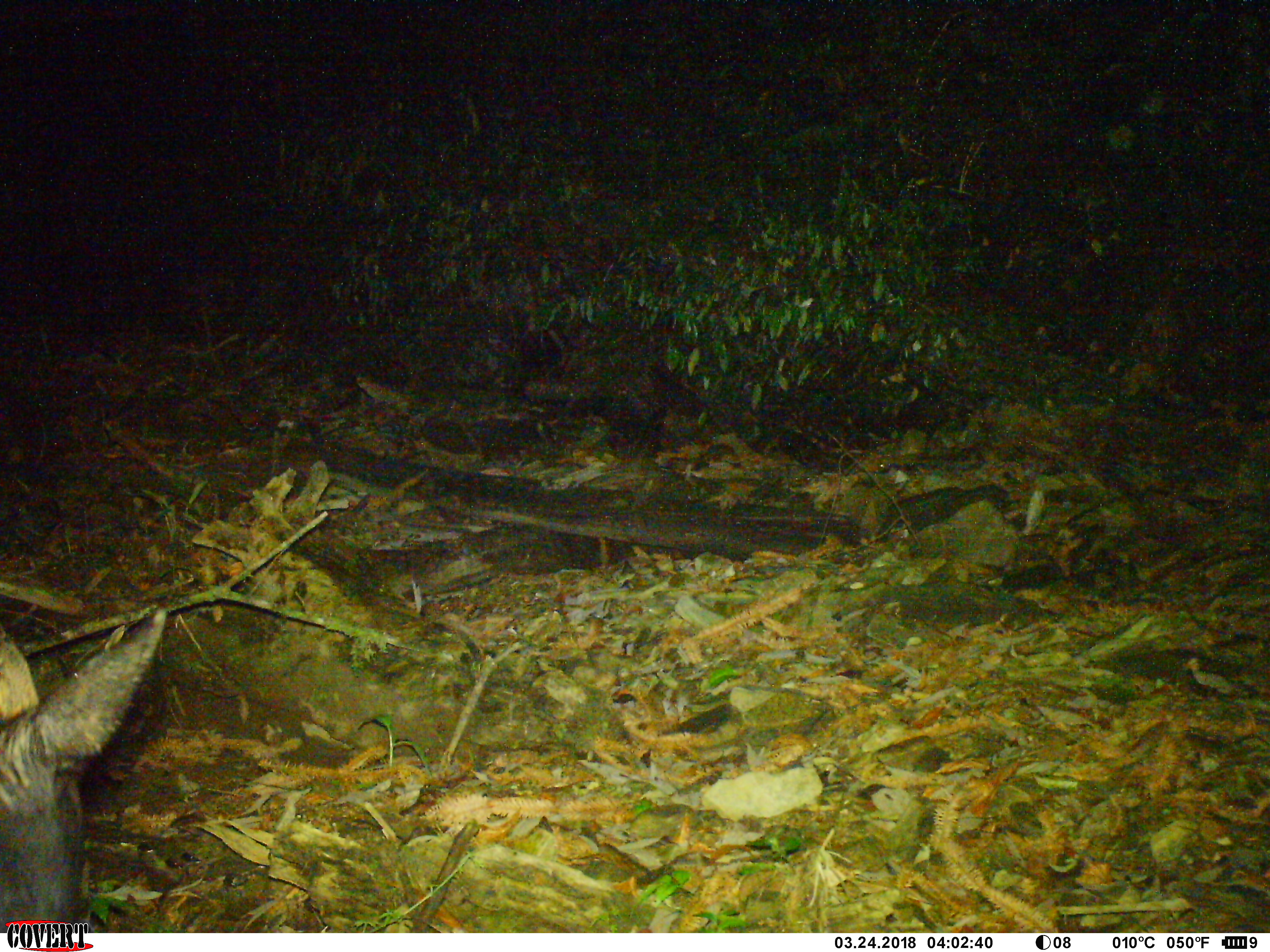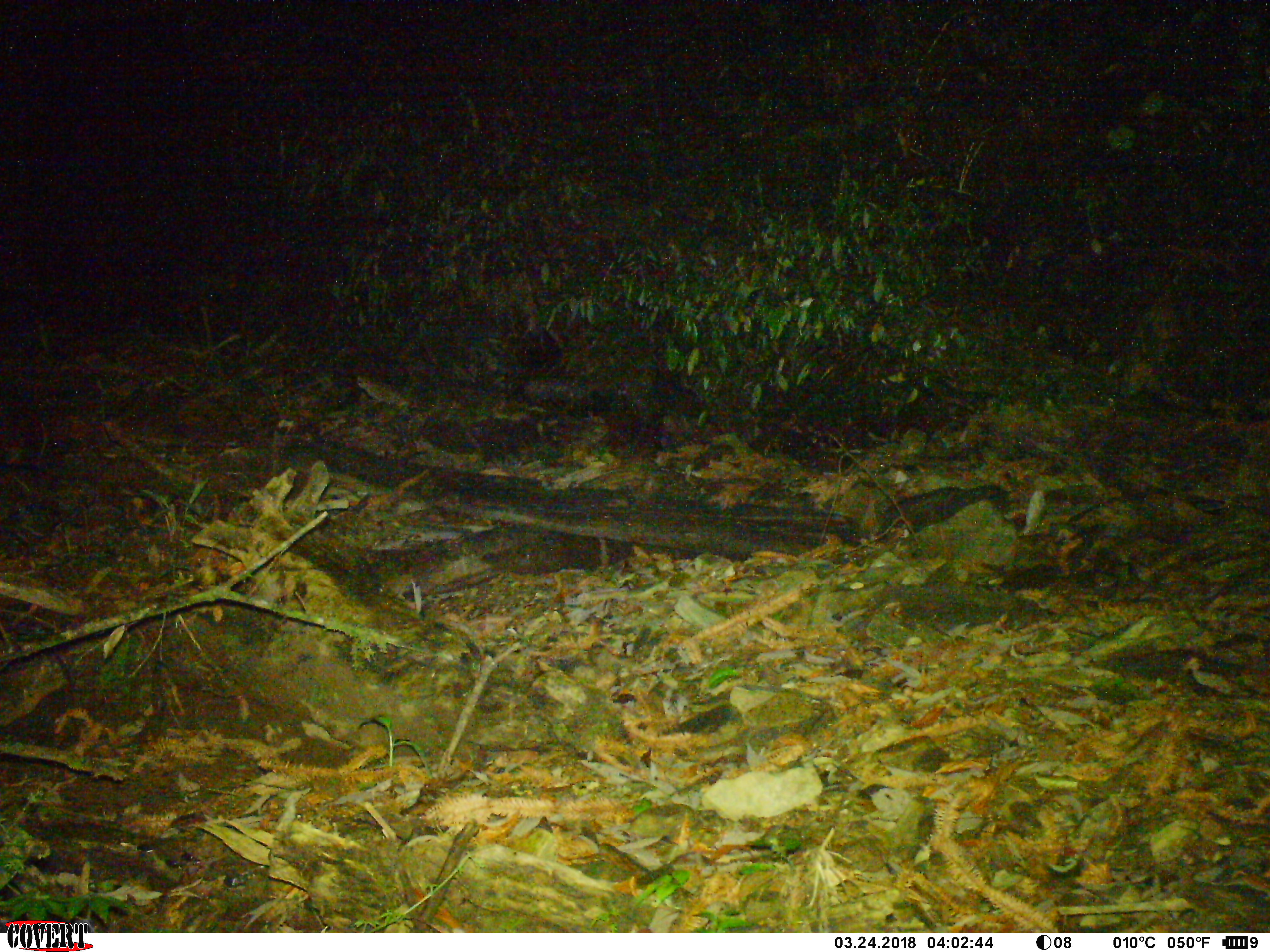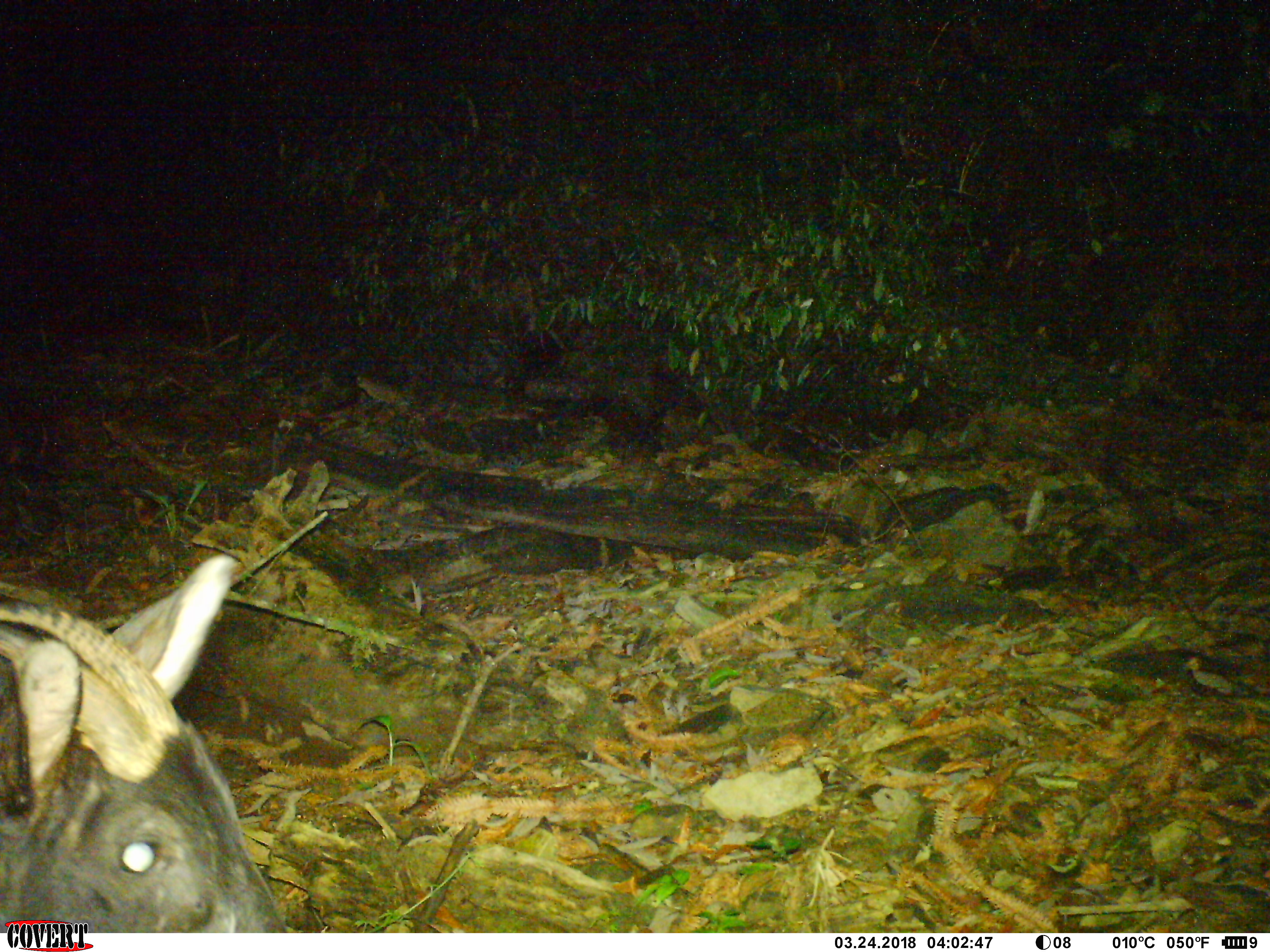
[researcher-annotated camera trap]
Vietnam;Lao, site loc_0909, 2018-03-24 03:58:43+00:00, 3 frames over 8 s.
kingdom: Animalia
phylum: Chordata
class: Mammalia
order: Artiodactyla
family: Bovidae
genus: Capricornis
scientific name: Capricornis sumatraensis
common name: chinese serow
Chinese serow (Capricornis sumatraensis). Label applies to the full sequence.